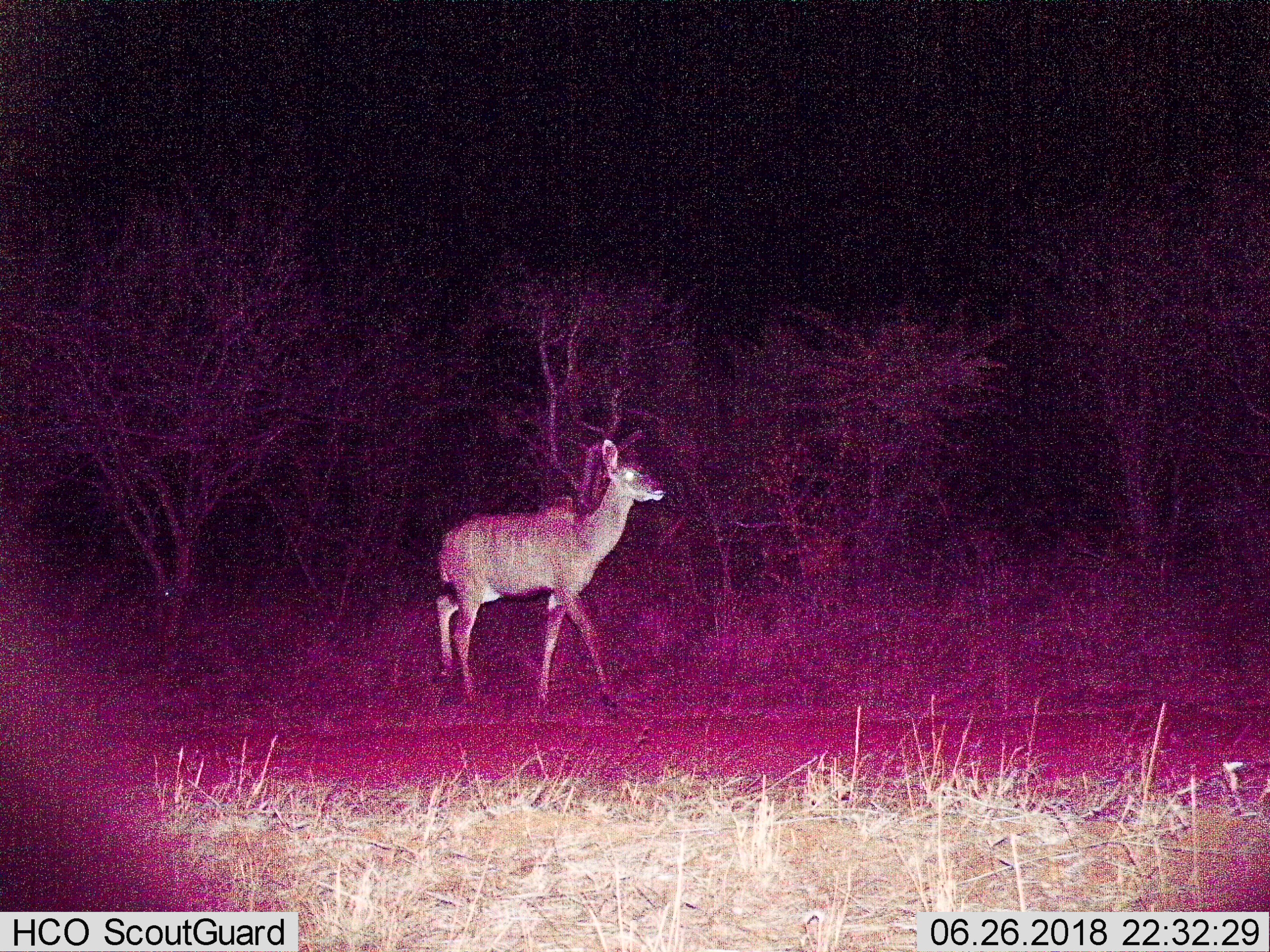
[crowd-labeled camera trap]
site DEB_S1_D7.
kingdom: Animalia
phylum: Chordata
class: Mammalia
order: Artiodactyla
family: Bovidae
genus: Tragelaphus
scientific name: Tragelaphus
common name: kudu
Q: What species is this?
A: Kudu (Tragelaphus).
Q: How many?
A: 1.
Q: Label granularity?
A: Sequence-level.